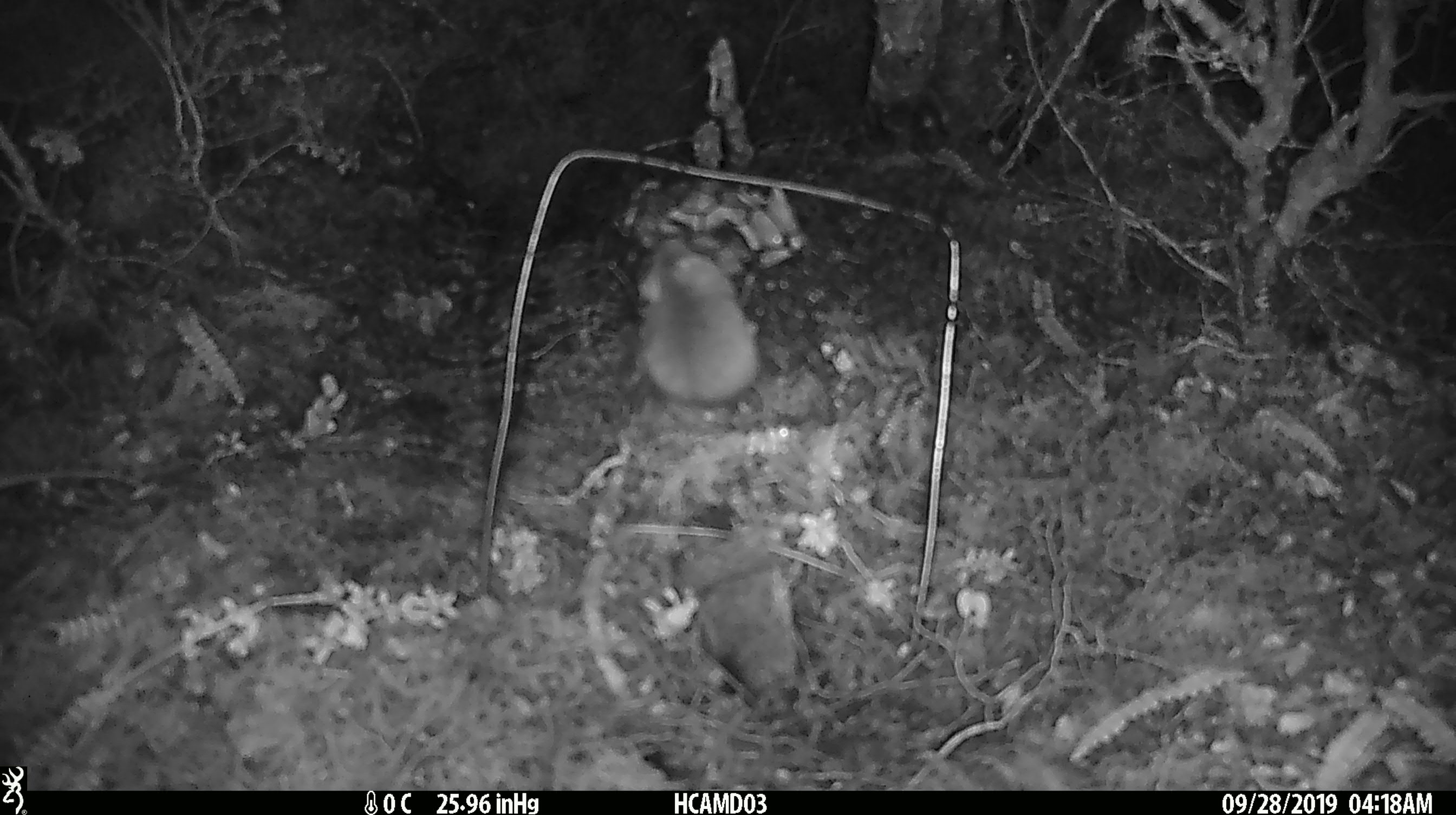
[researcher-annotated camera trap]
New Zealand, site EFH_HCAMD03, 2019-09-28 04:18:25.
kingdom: Animalia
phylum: Chordata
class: Mammalia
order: Rodentia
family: Muridae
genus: Mus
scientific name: Mus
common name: mouse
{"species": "mouse (Mus)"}